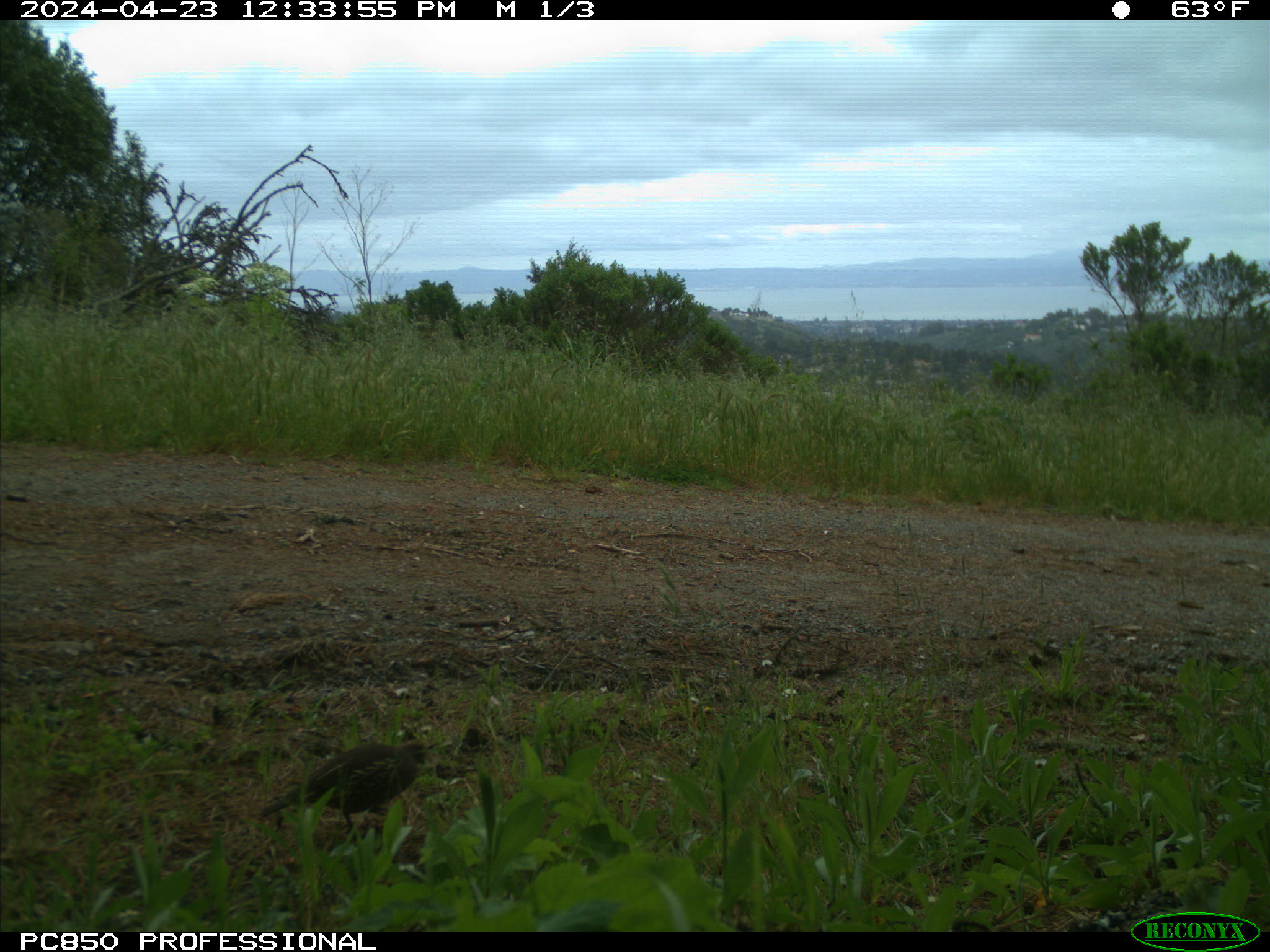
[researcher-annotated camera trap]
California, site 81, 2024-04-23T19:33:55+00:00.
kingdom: Animalia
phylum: Chordata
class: Aves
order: Galliformes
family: Odontophoridae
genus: Callipepla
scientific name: Callipepla californica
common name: california quail